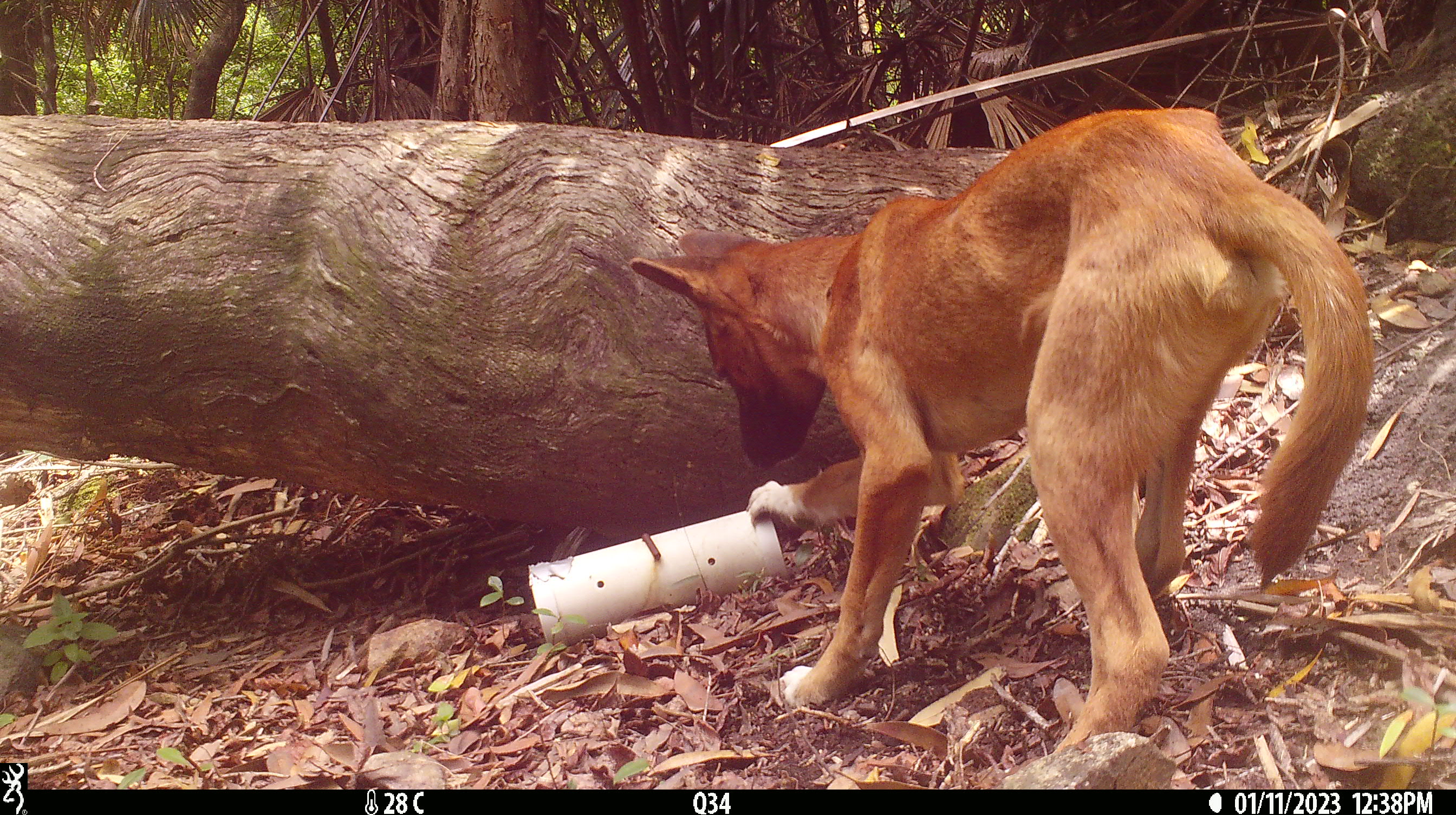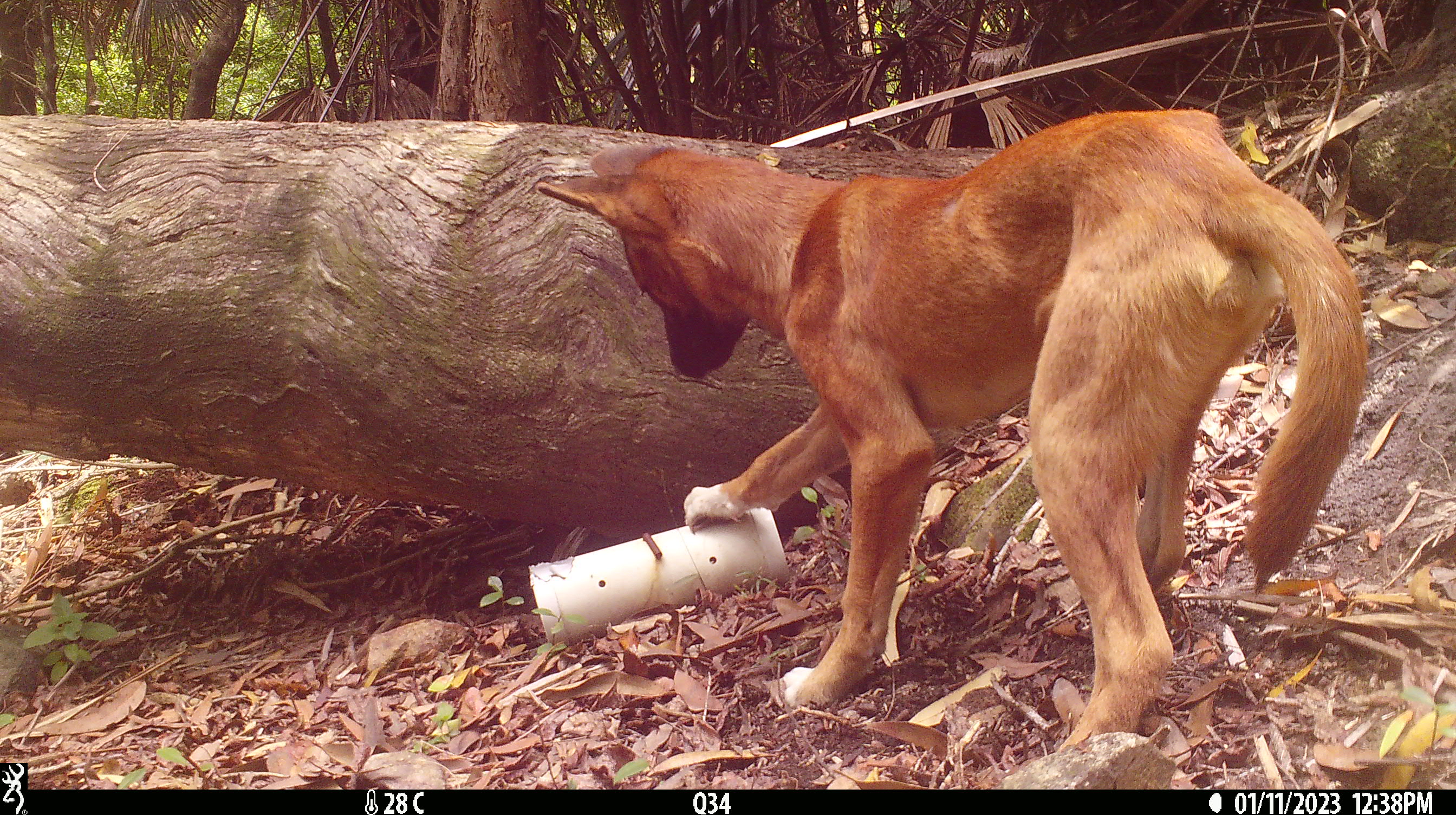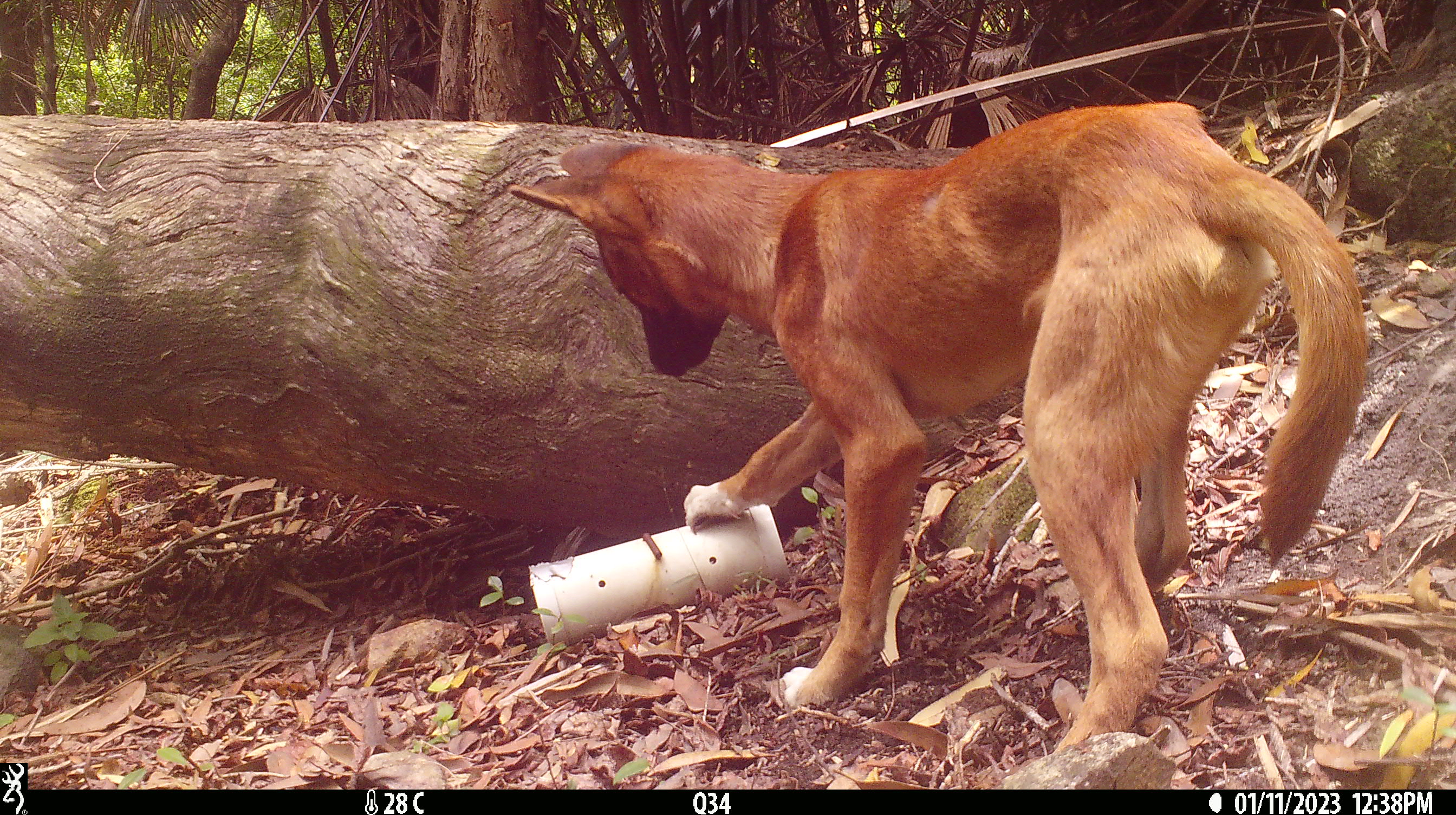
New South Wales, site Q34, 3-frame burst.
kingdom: Animalia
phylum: Chordata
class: Mammalia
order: Carnivora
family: Canidae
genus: Canis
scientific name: Canis familiaris dingo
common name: dingo